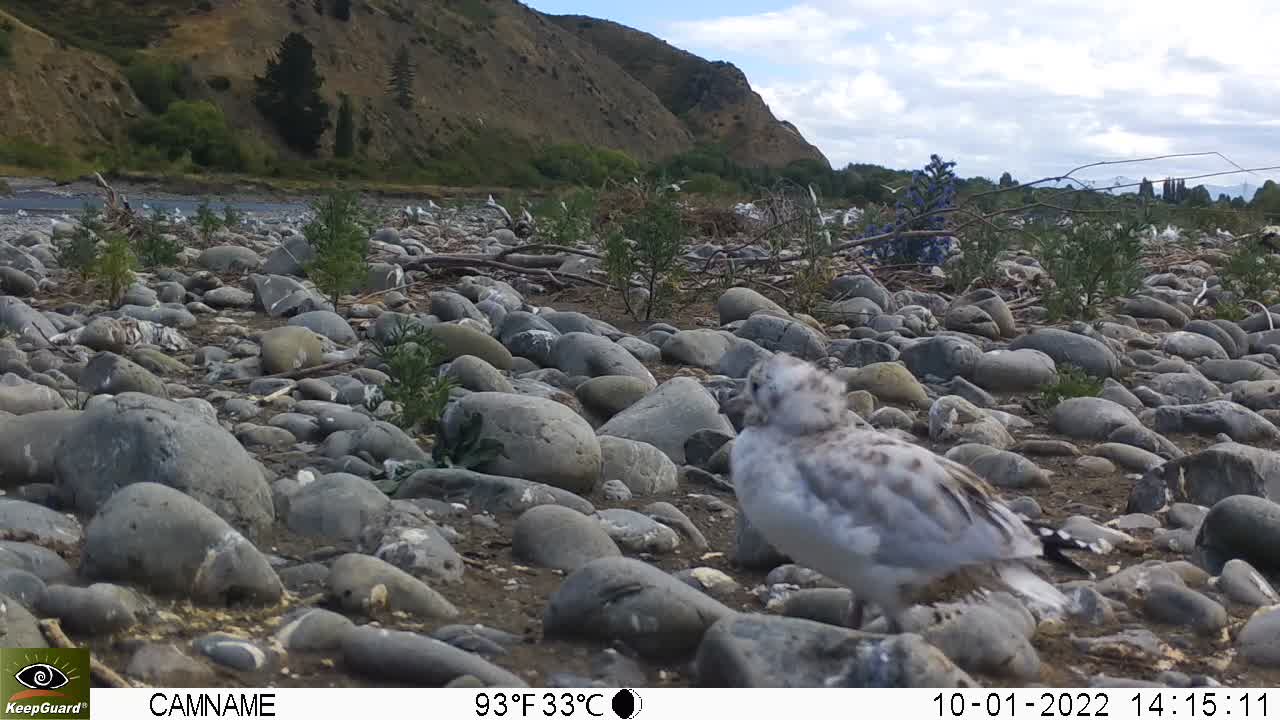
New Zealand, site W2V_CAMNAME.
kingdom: Animalia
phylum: Chordata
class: Aves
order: Charadriiformes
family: Laridae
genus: Chroicocephalus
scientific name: Chroicocephalus bulleri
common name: black-billed gull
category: black billed gull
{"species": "black billed gull (black-billed gull) (Chroicocephalus bulleri)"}